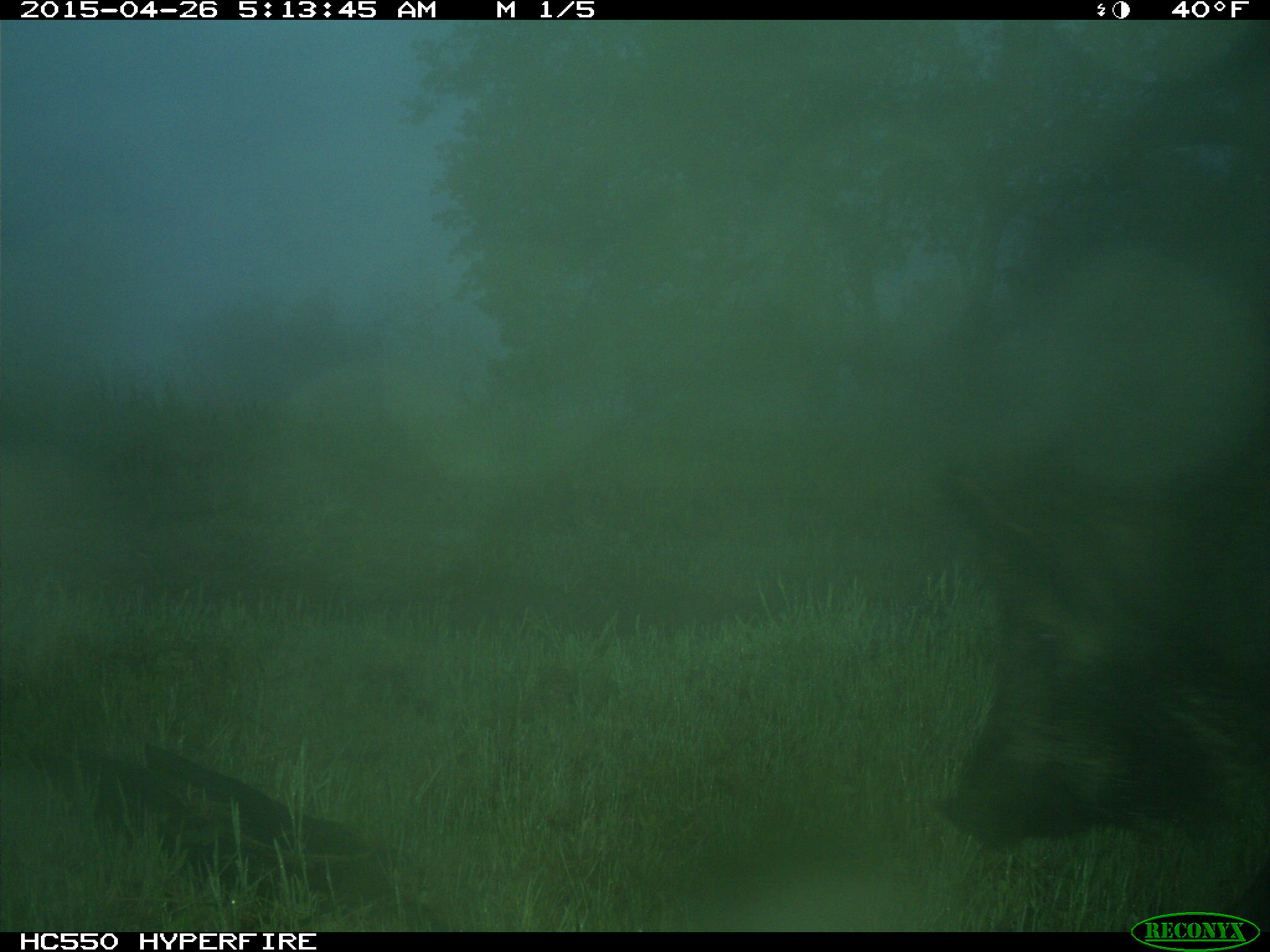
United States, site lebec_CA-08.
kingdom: Animalia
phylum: Chordata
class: Mammalia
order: Artiodactyla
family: Suidae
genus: Sus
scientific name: Sus scrofa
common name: wild boar